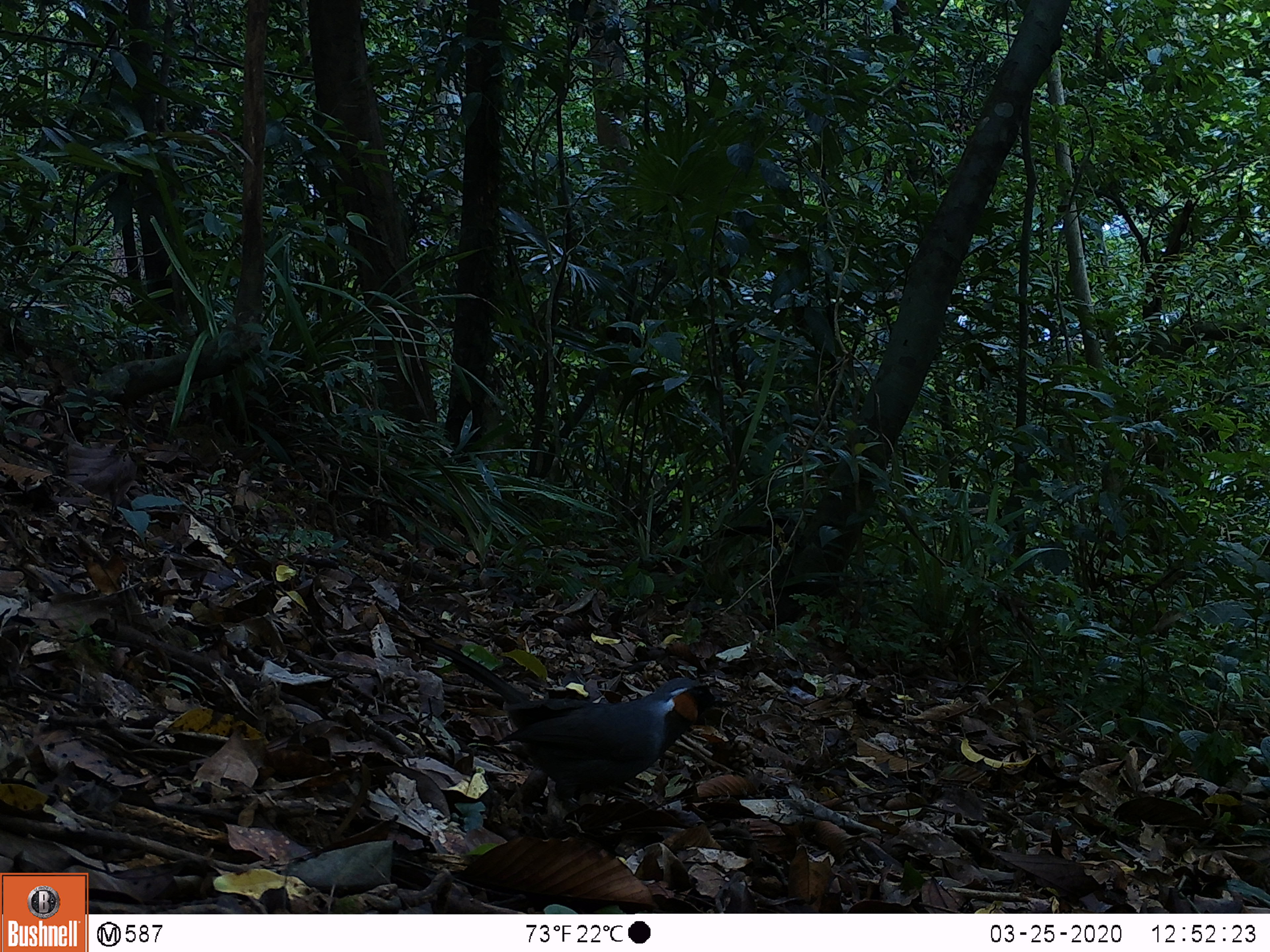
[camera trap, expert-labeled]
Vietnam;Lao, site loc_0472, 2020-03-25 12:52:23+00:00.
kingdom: Animalia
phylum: Chordata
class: Aves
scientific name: Aves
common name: bird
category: unidentified bird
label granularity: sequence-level